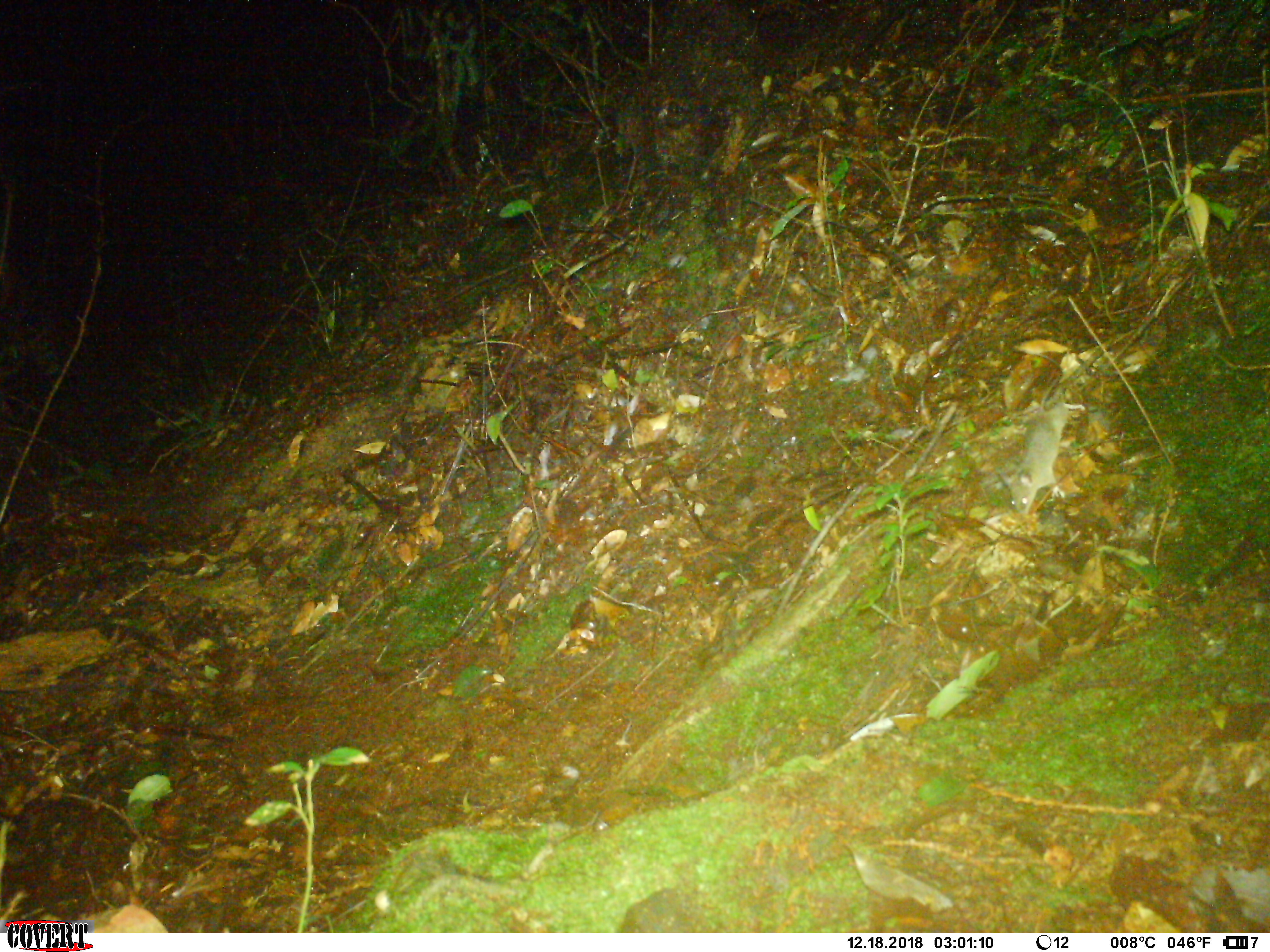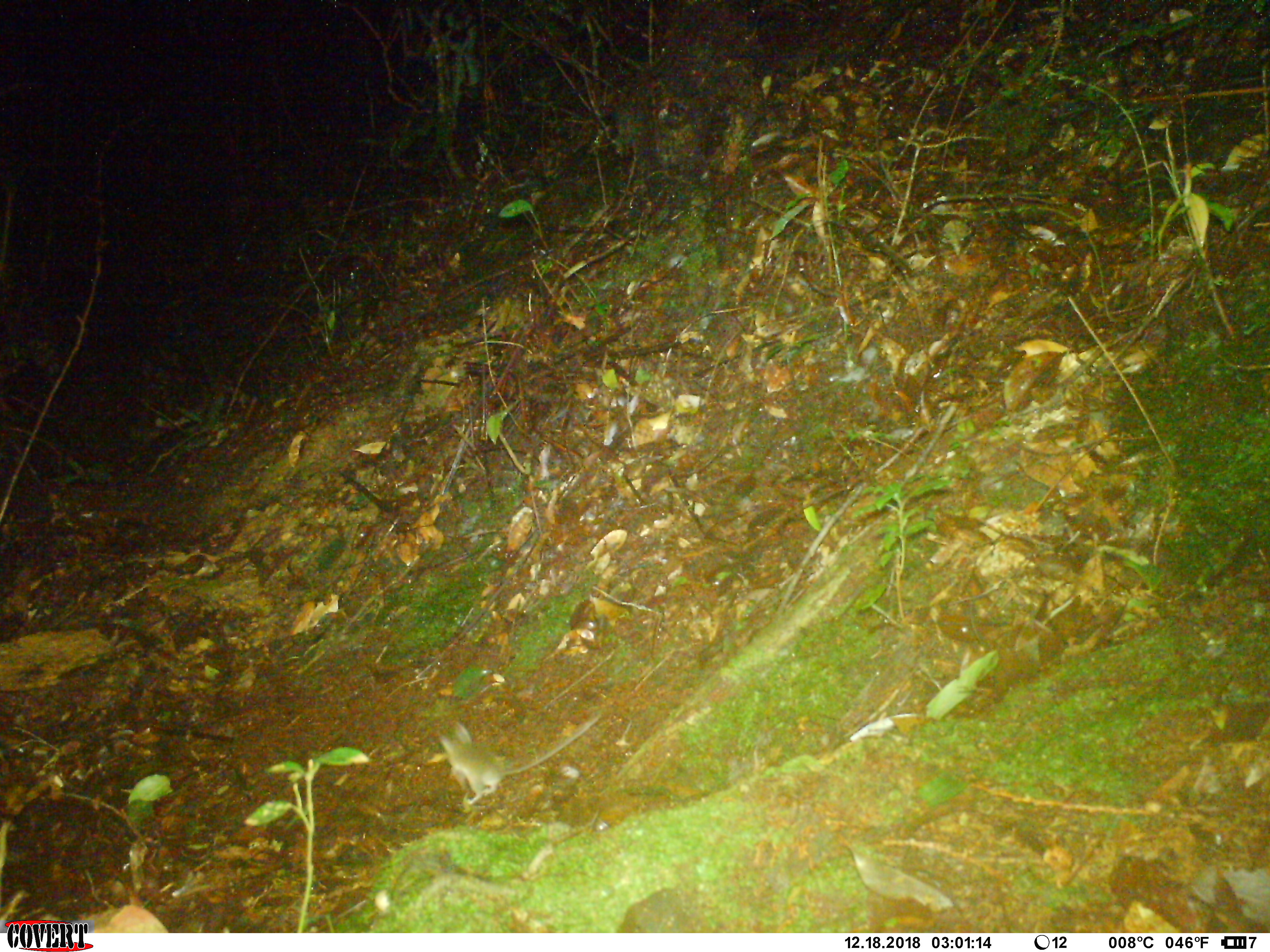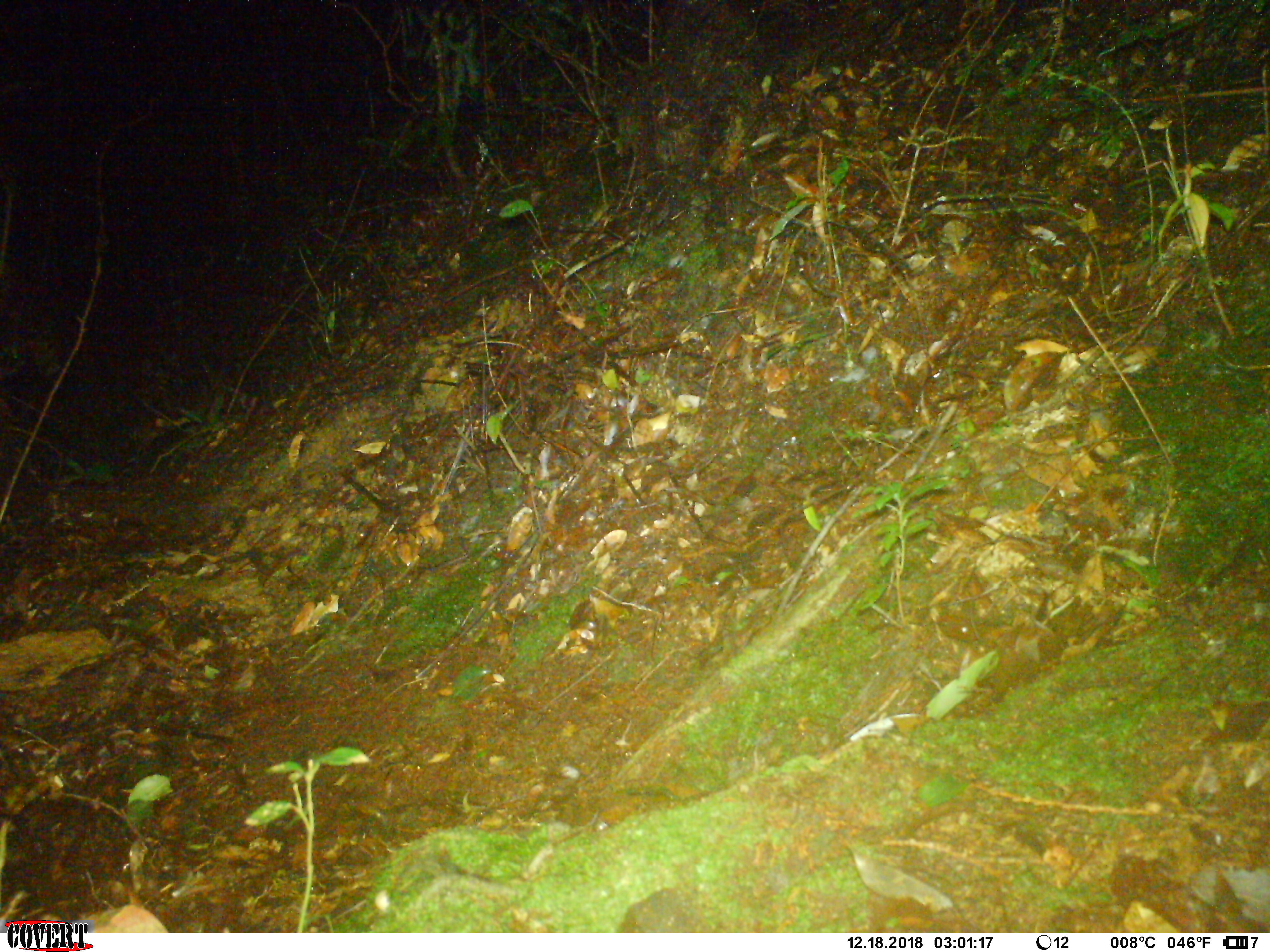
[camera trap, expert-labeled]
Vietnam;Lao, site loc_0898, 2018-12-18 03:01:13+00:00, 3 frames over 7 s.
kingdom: Animalia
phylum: Chordata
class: Mammalia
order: Rodentia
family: Muridae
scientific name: Muridae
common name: old-world mice and rats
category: unidentified murid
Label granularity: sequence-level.